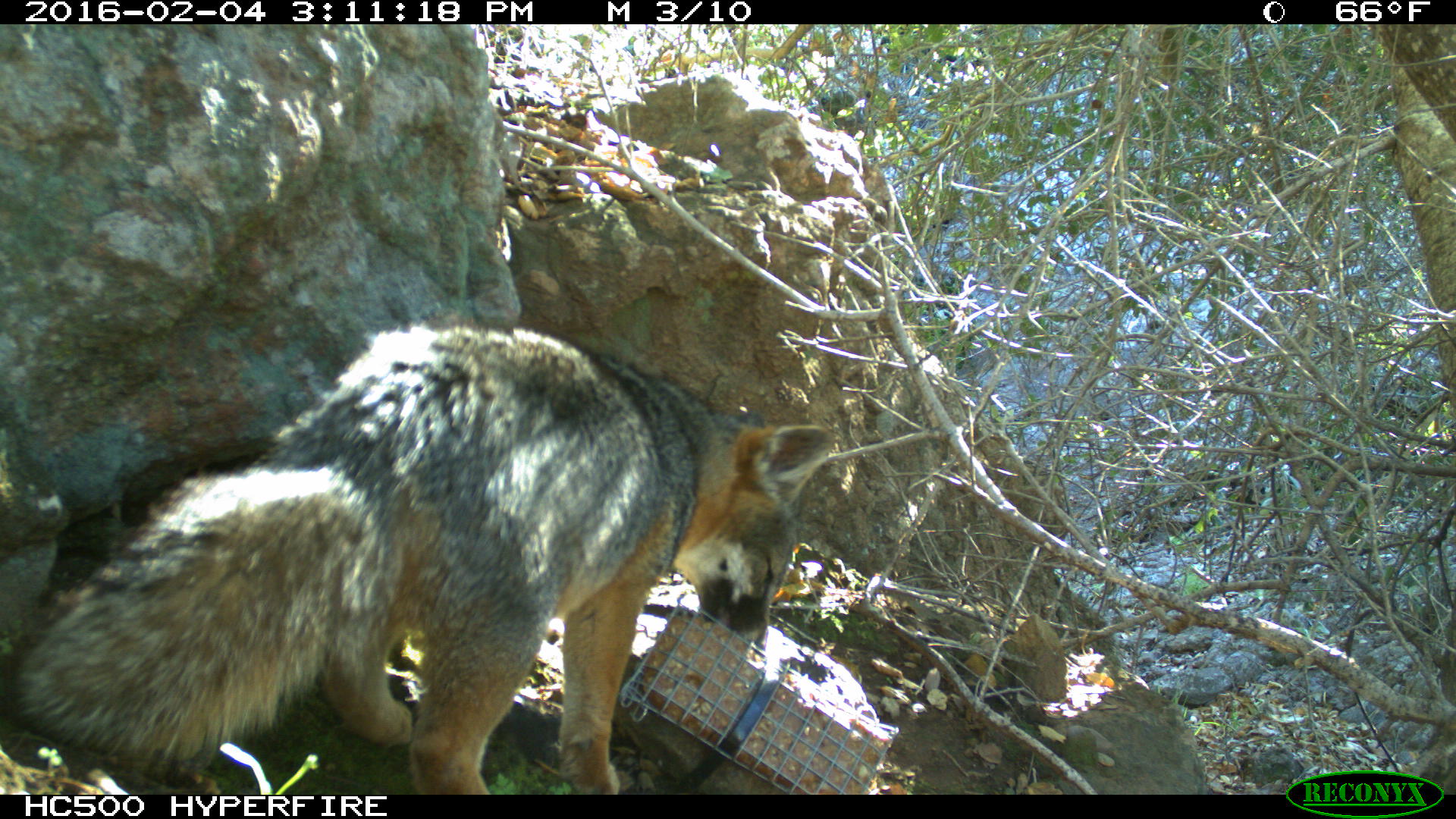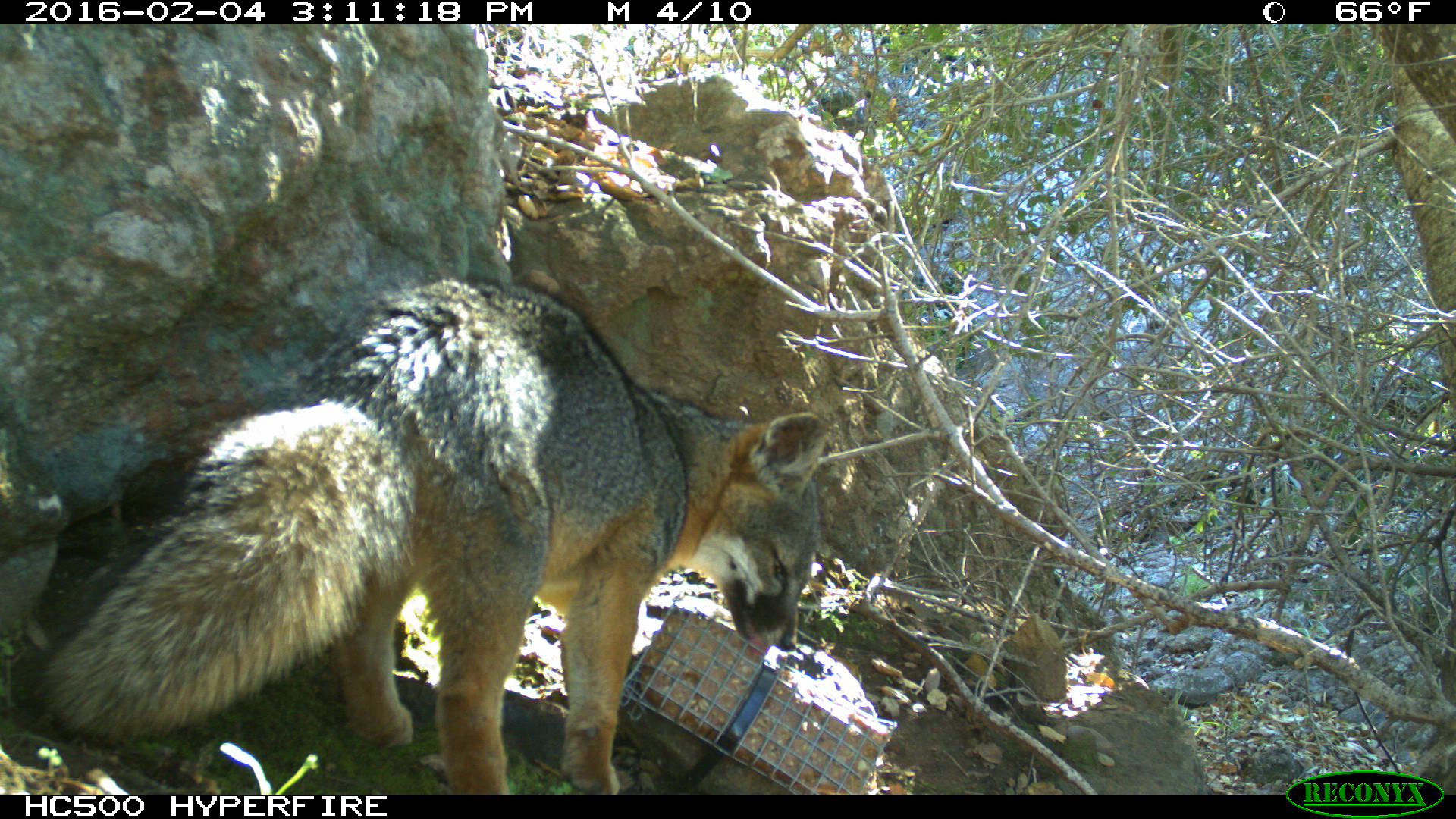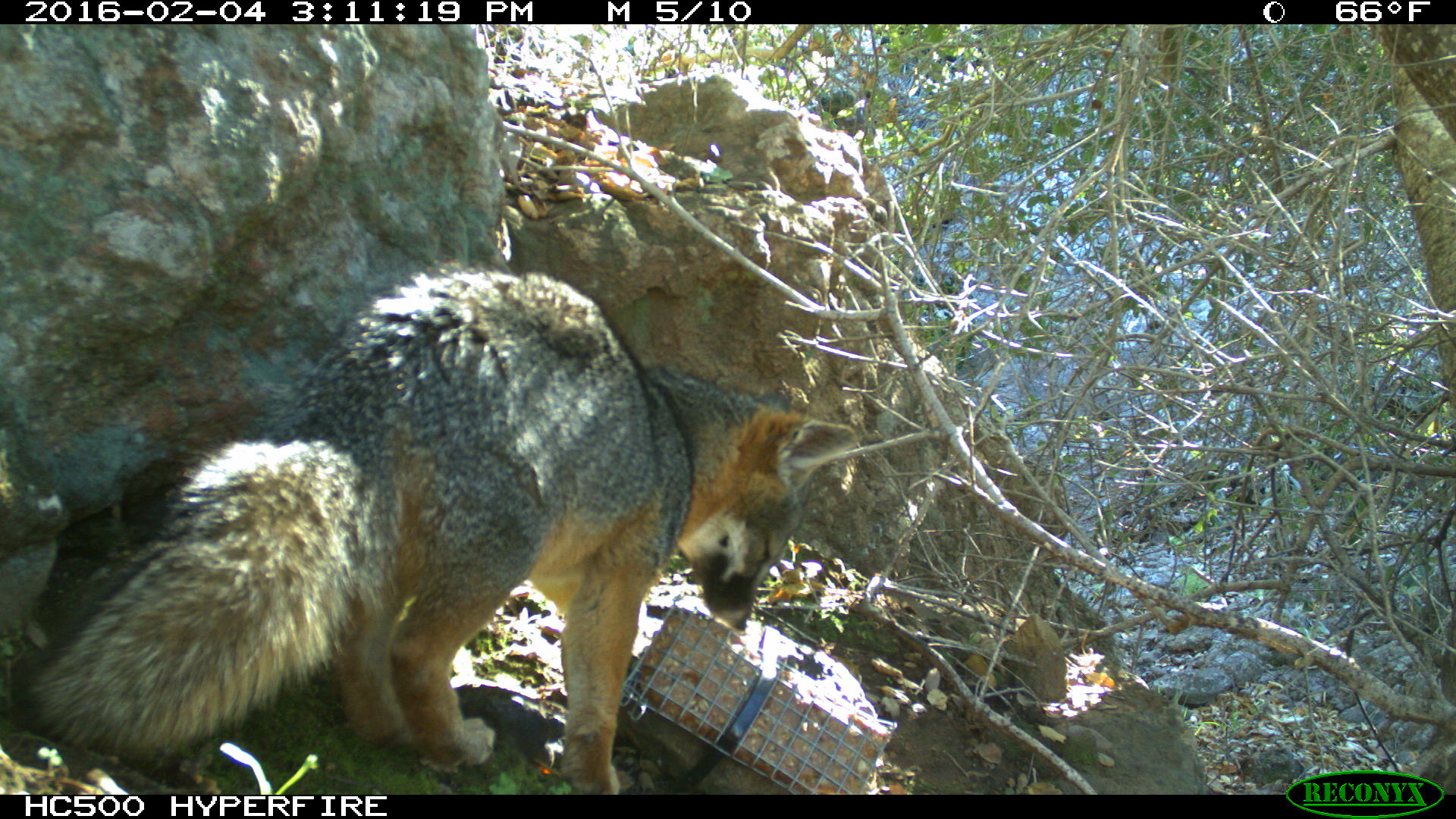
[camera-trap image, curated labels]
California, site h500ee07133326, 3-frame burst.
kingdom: Animalia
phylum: Chordata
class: Mammalia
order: Carnivora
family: Canidae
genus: Urocyon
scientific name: Urocyon littoralis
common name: island fox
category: fox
Fox (island fox) (Urocyon littoralis).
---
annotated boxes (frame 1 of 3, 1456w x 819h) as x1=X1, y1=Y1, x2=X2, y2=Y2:
fox: x1=11, y1=313, x2=836, y2=793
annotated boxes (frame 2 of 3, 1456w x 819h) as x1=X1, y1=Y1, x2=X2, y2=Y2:
fox: x1=33, y1=276, x2=828, y2=795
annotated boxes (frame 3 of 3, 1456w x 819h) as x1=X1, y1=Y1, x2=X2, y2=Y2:
fox: x1=24, y1=262, x2=857, y2=794